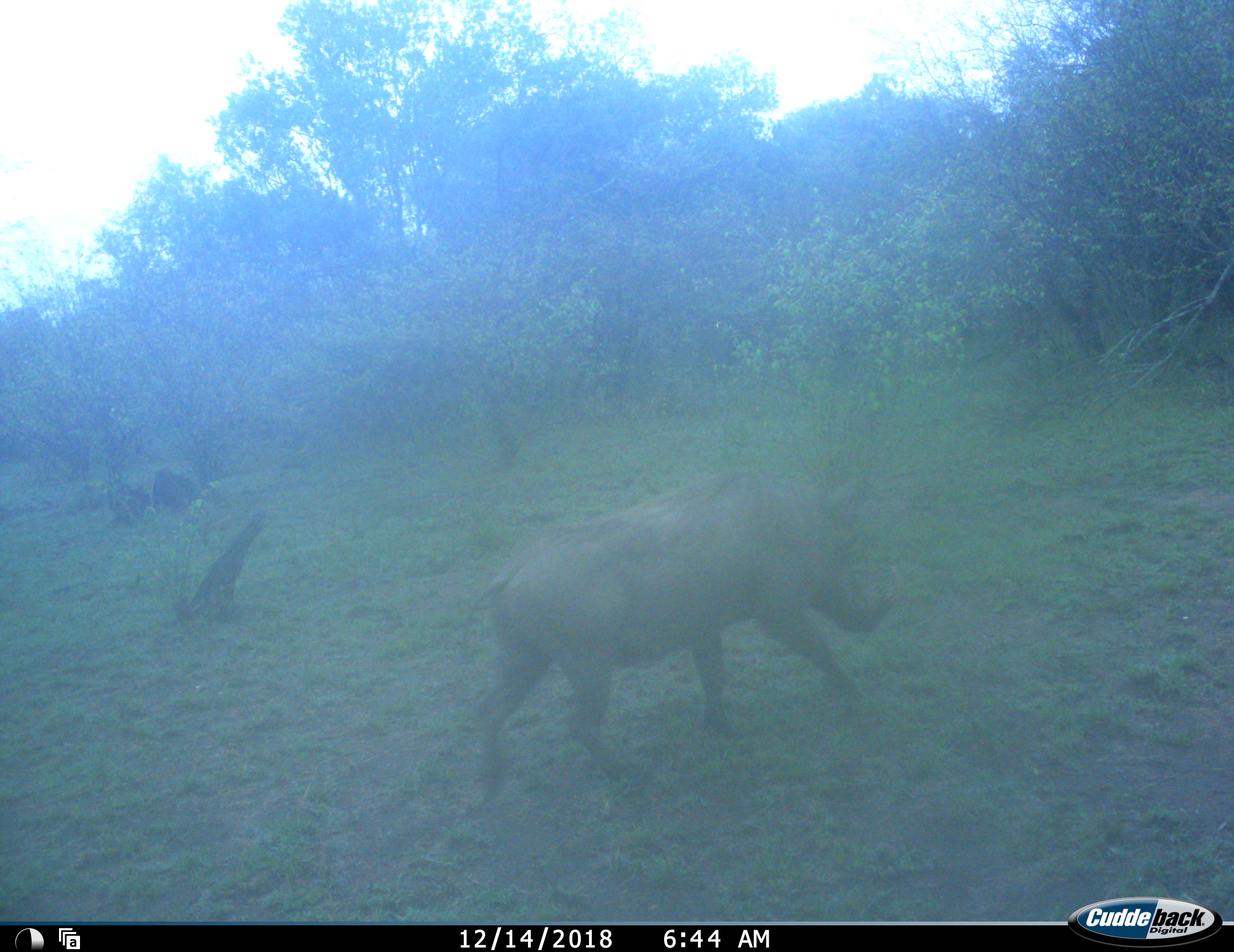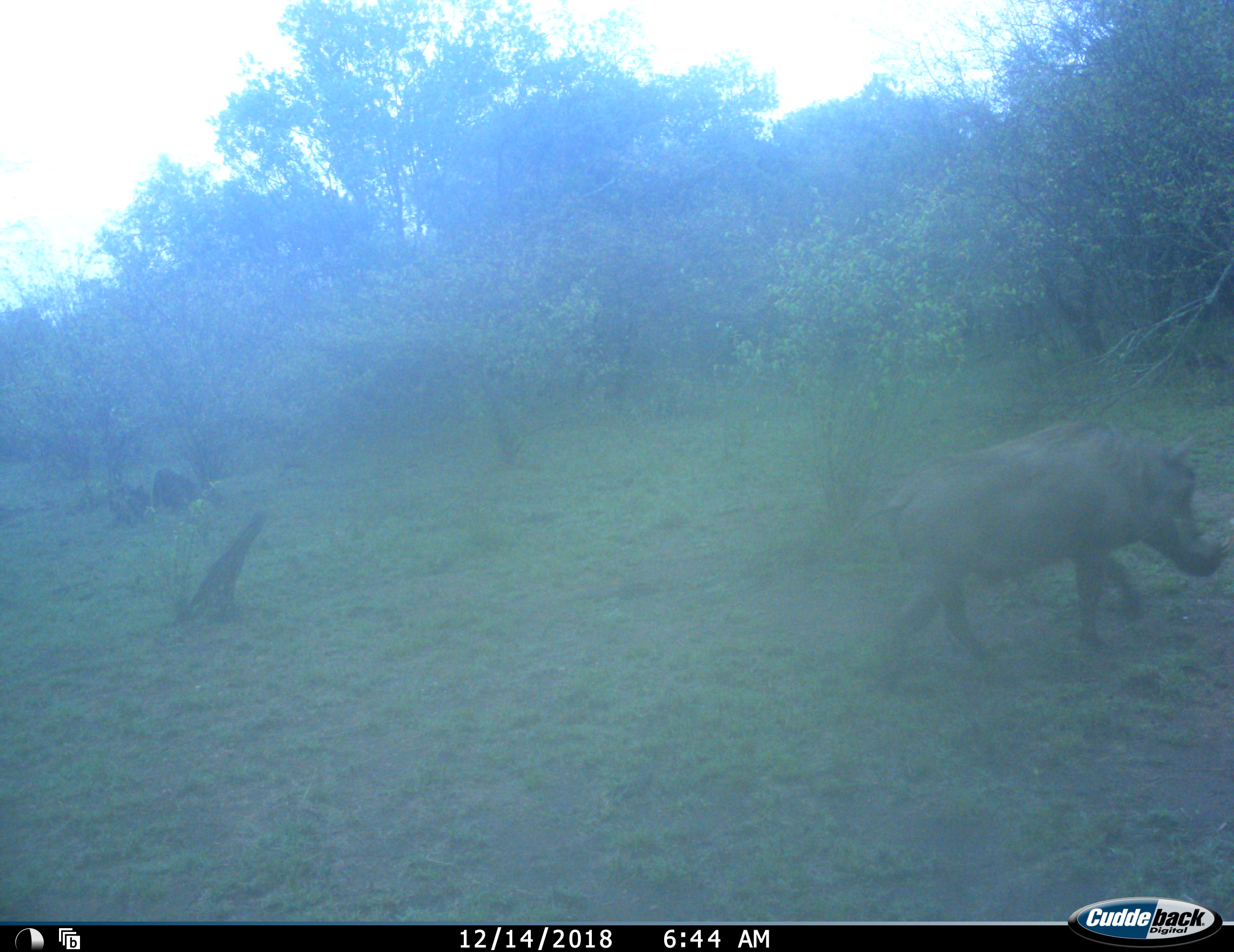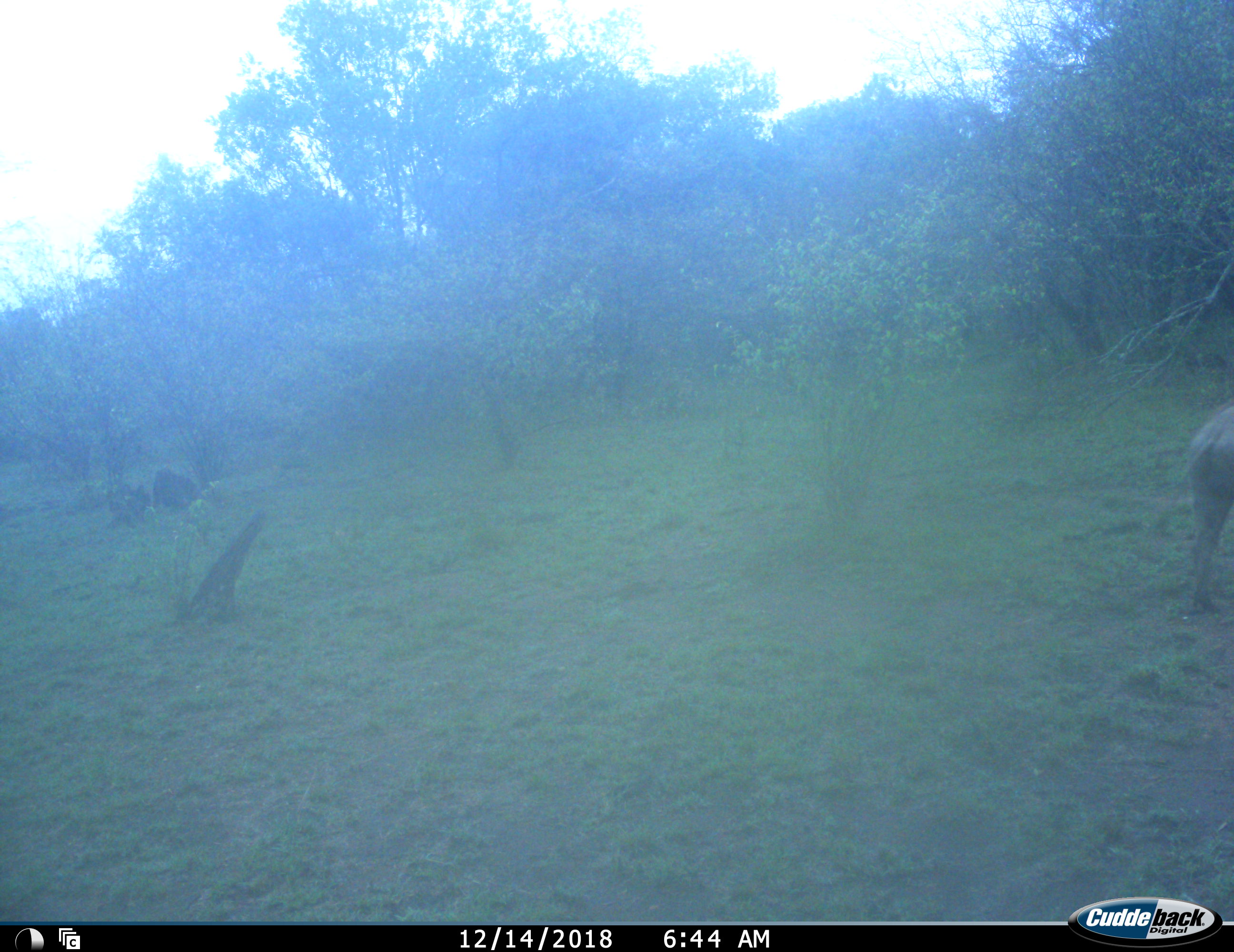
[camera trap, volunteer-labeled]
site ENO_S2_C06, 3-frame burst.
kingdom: Animalia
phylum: Chordata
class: Mammalia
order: Artiodactyla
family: Suidae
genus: Phacochoerus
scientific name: Phacochoerus africanus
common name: warthog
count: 1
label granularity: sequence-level